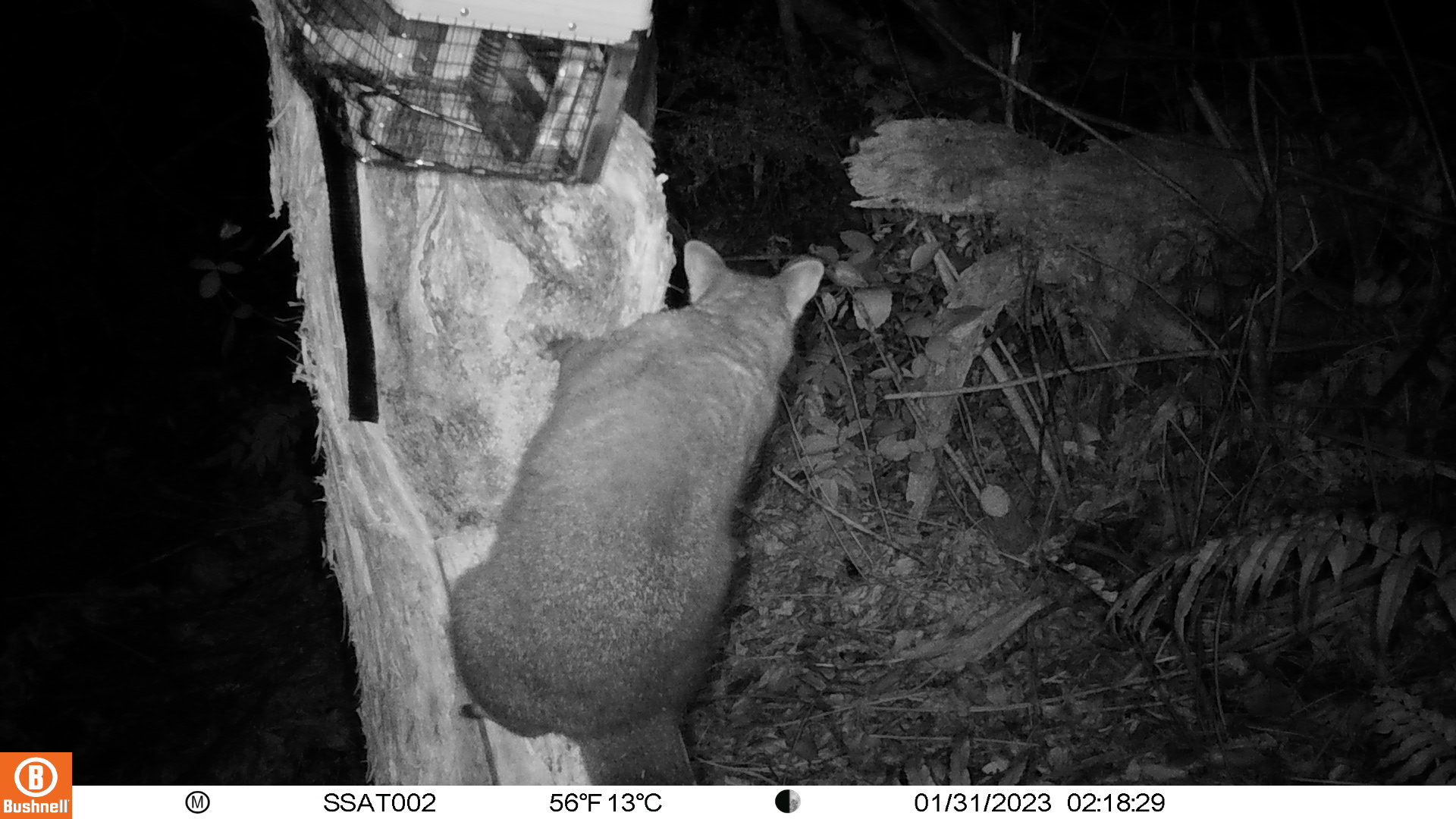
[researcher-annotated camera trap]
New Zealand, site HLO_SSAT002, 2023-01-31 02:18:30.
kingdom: Animalia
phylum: Chordata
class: Mammalia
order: Diprotodontia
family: Phalangeridae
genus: Trichosurus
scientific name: Trichosurus vulpecula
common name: common brushtail possum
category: possum